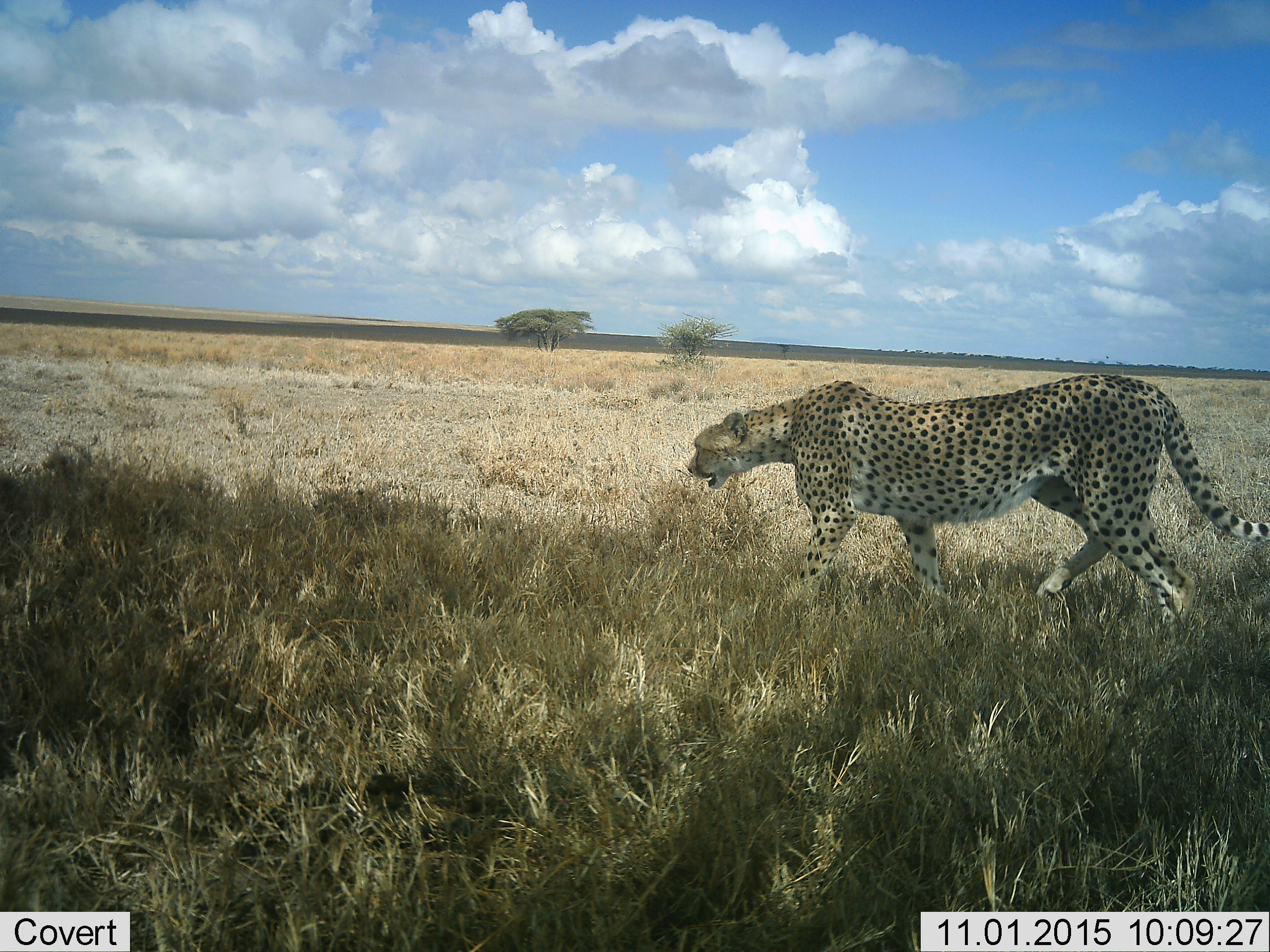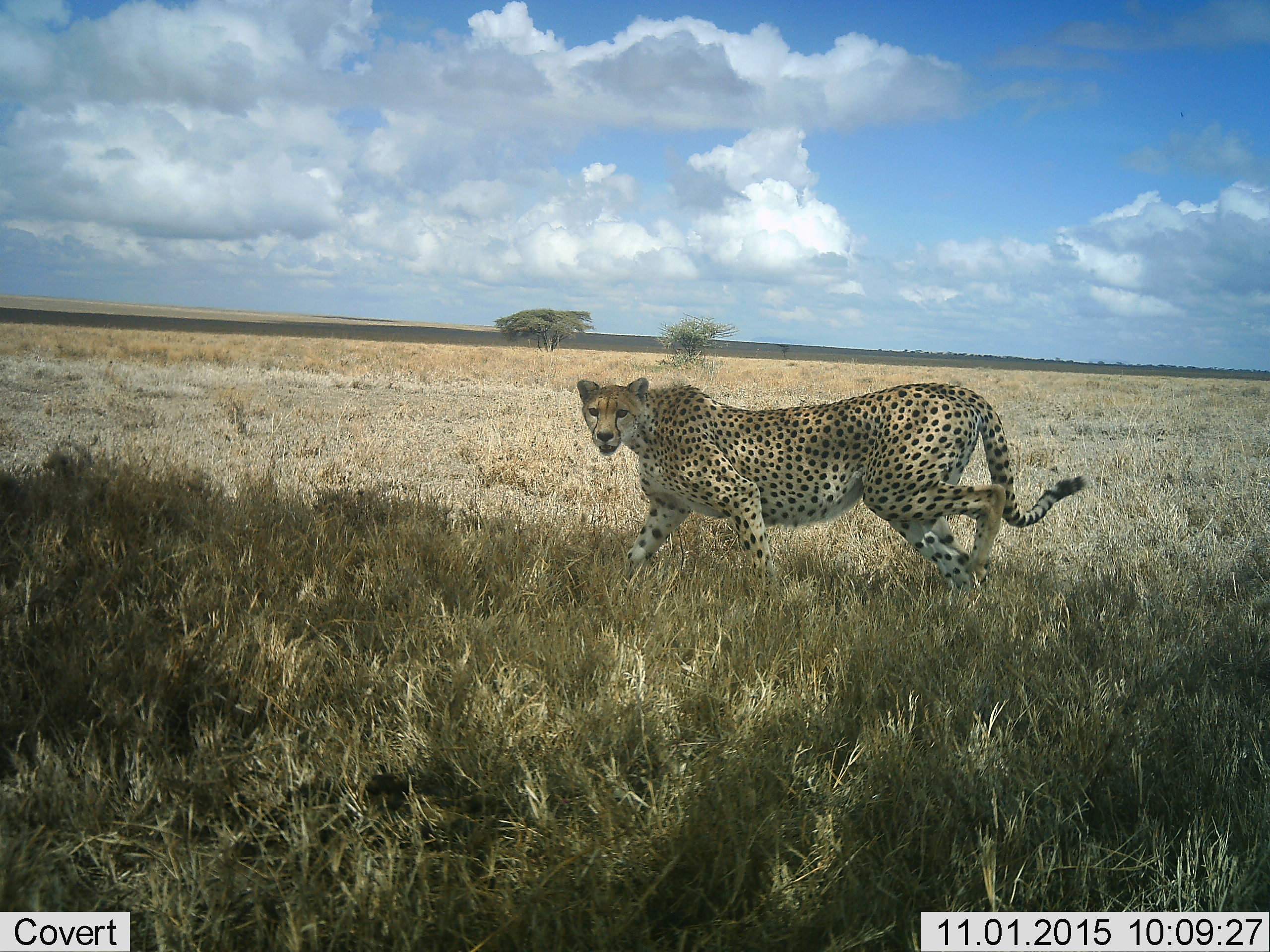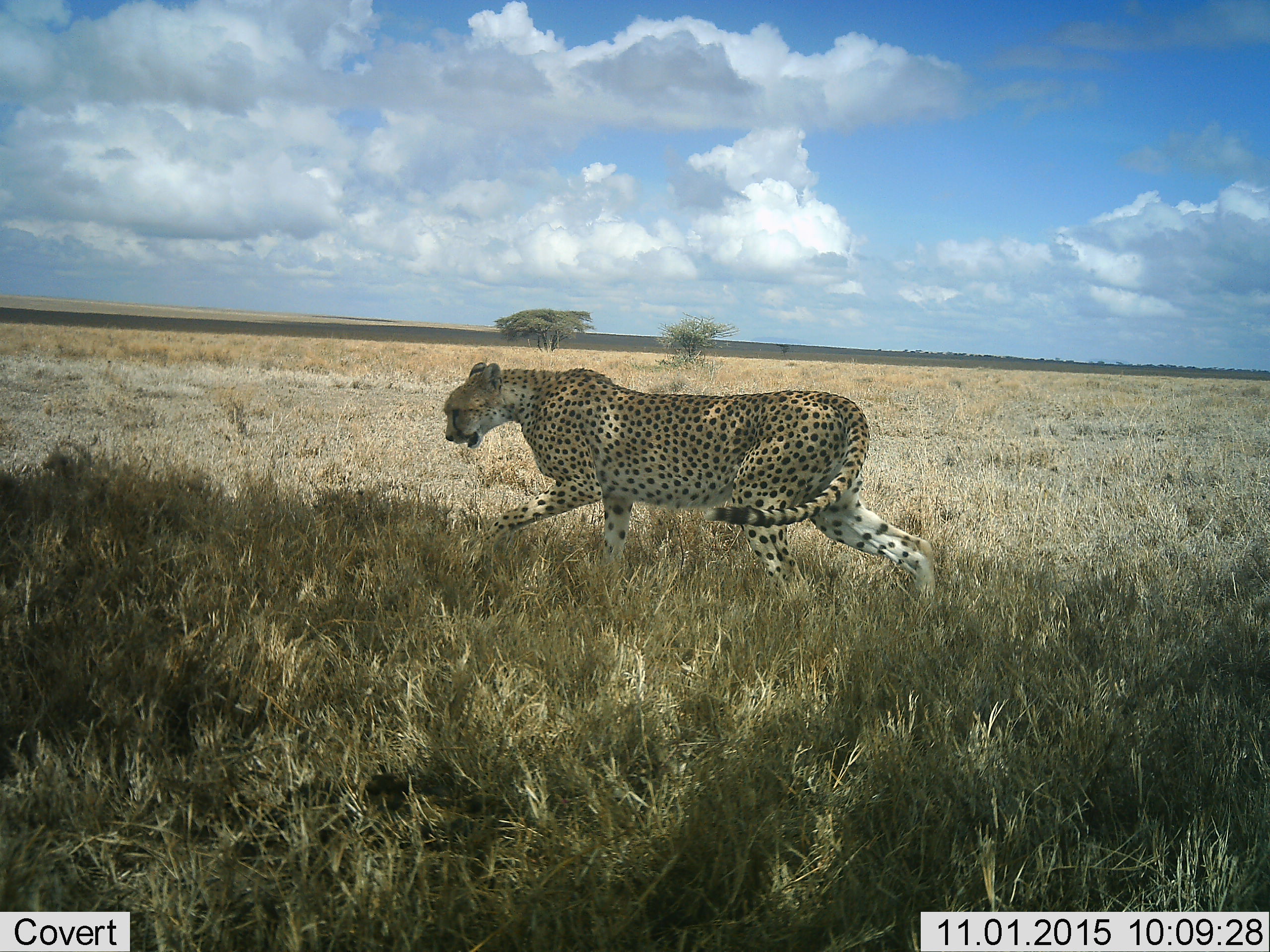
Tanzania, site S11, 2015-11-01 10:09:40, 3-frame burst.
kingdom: Animalia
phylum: Chordata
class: Mammalia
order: Carnivora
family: Felidae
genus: Acinonyx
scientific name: Acinonyx jubatus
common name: cheetah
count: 1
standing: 20%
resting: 0%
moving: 90%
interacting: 0%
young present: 0%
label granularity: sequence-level